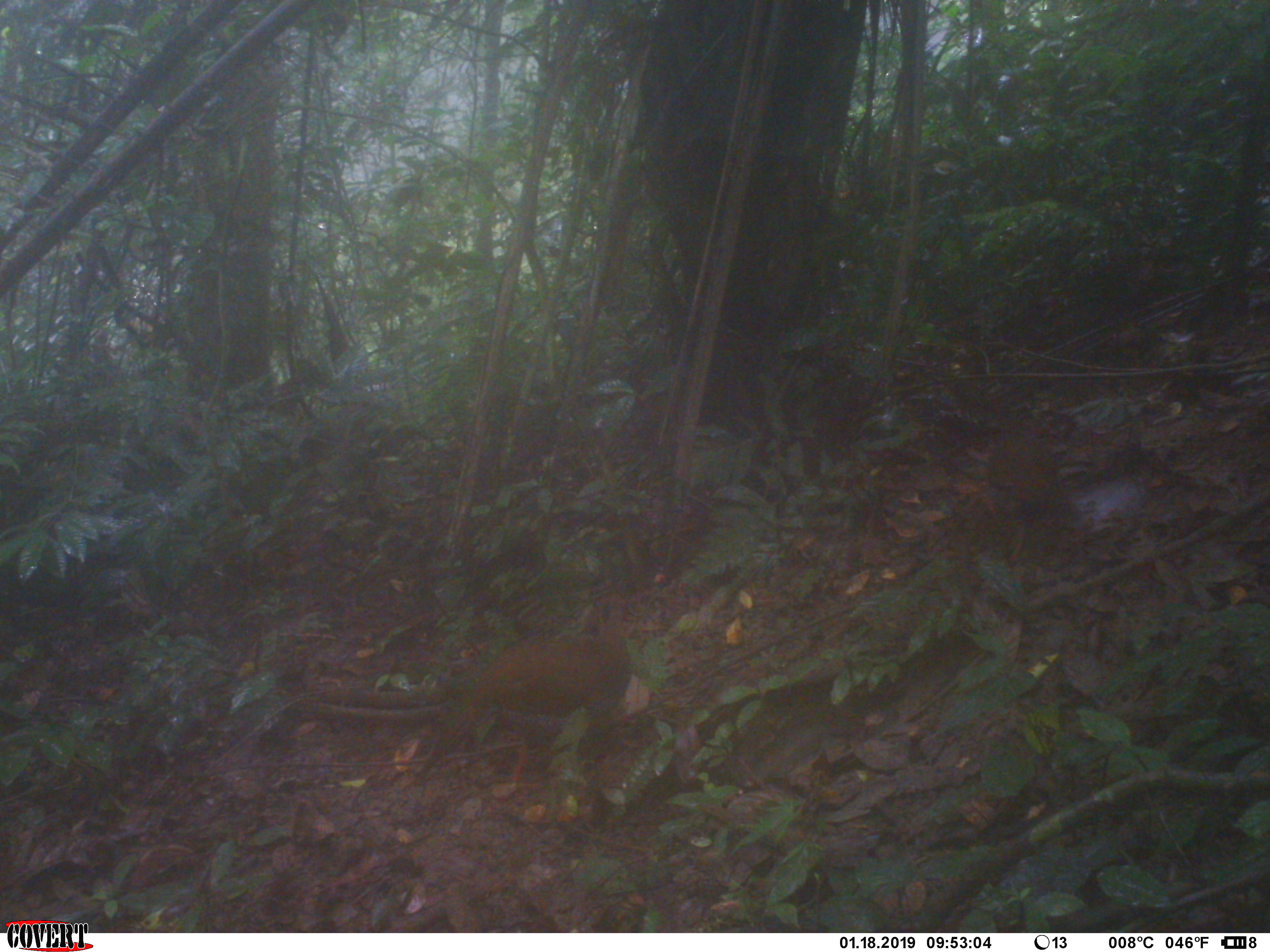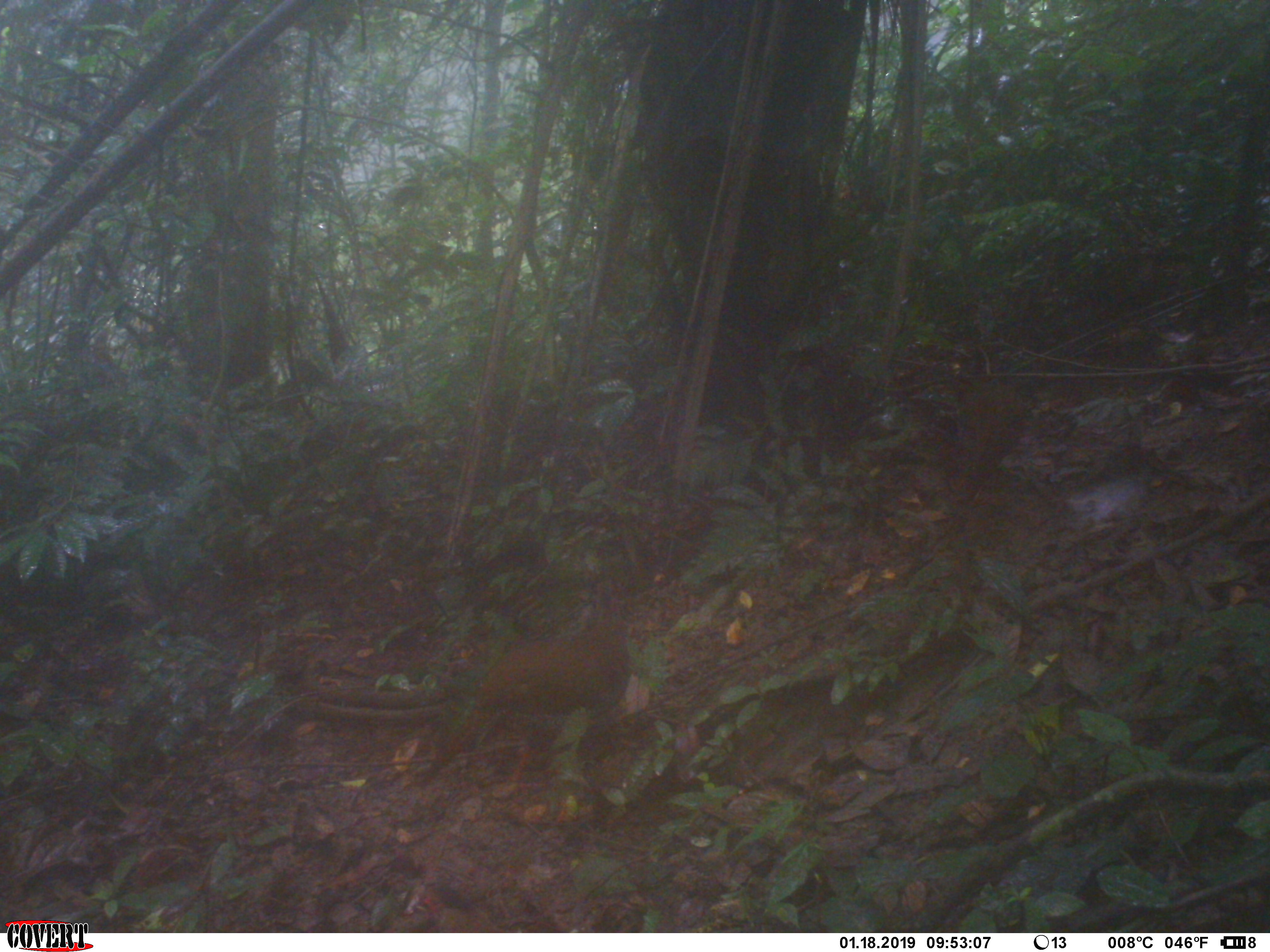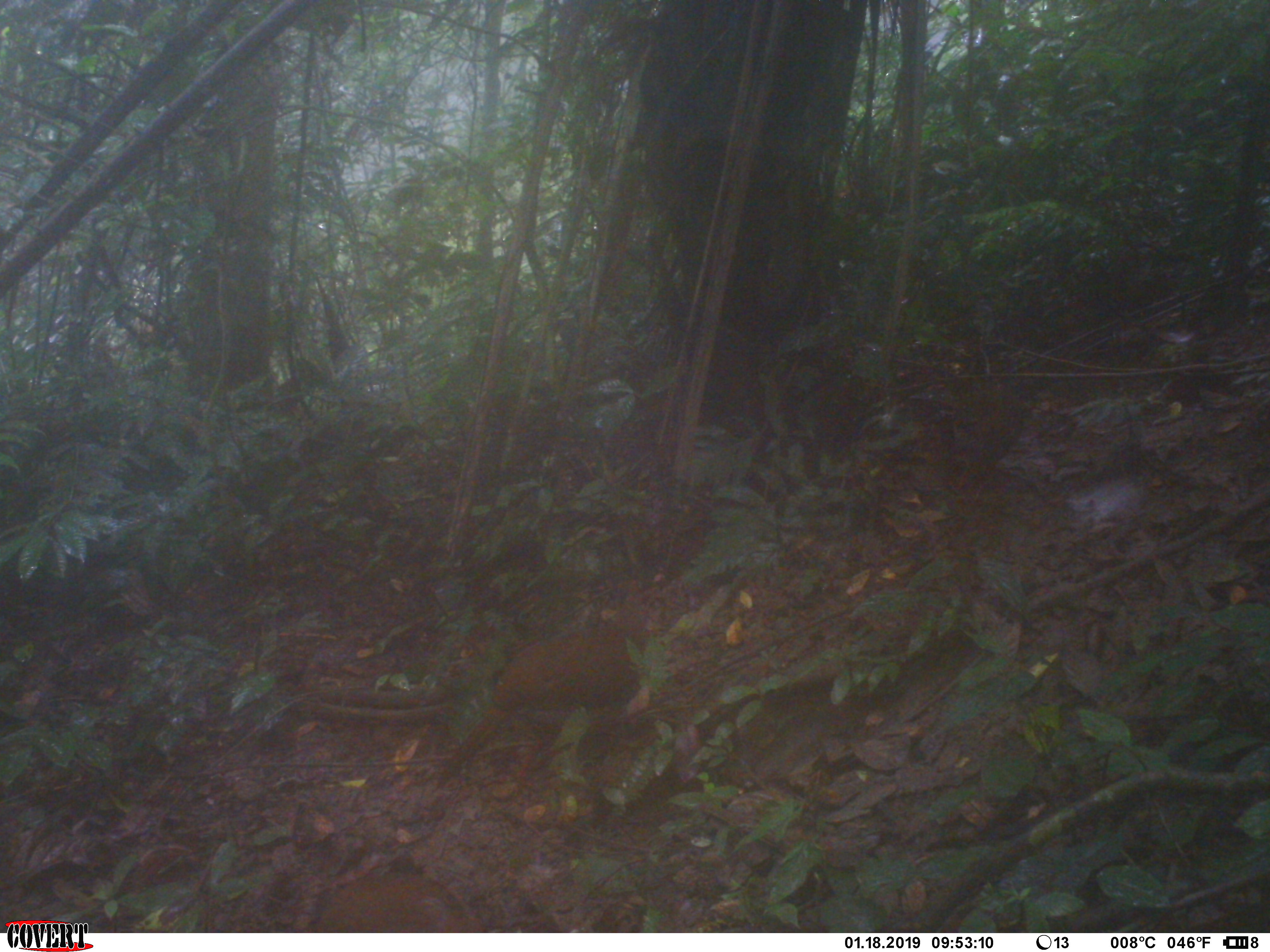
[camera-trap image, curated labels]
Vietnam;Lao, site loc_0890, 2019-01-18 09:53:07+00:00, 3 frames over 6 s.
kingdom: Animalia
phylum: Chordata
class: Aves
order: Galliformes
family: Phasianidae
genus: Lophura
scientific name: Lophura nycthemera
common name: silver pheasant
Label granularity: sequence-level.